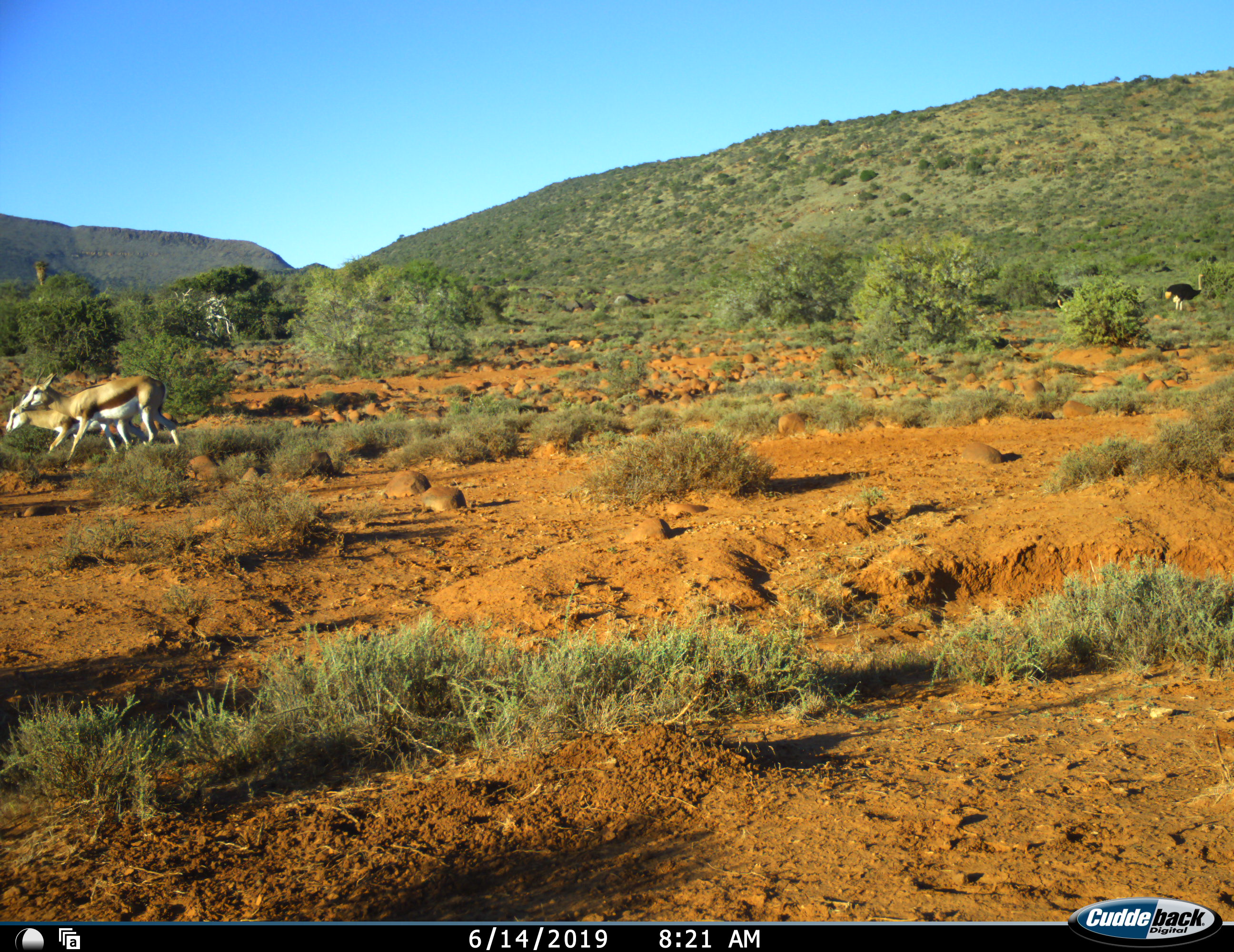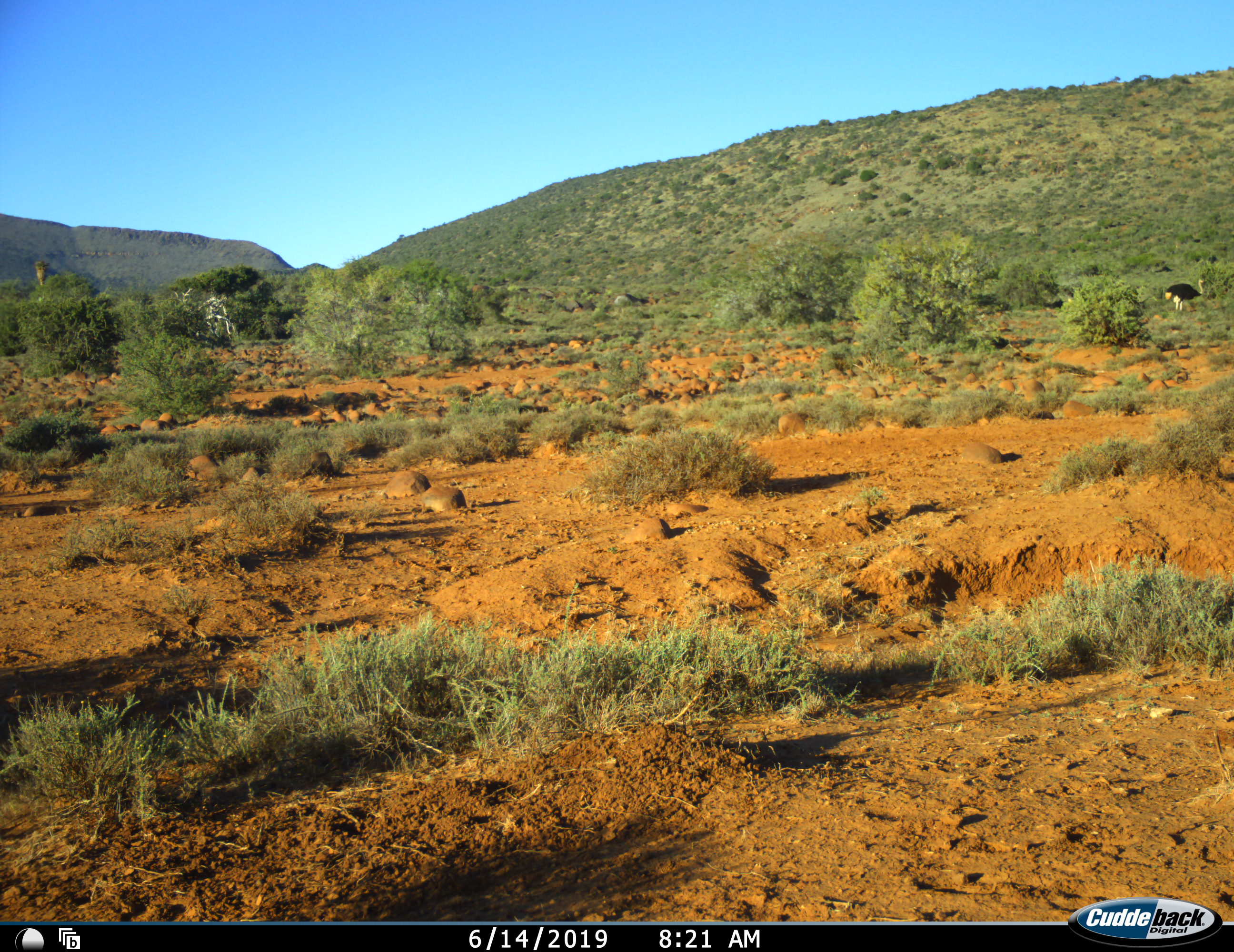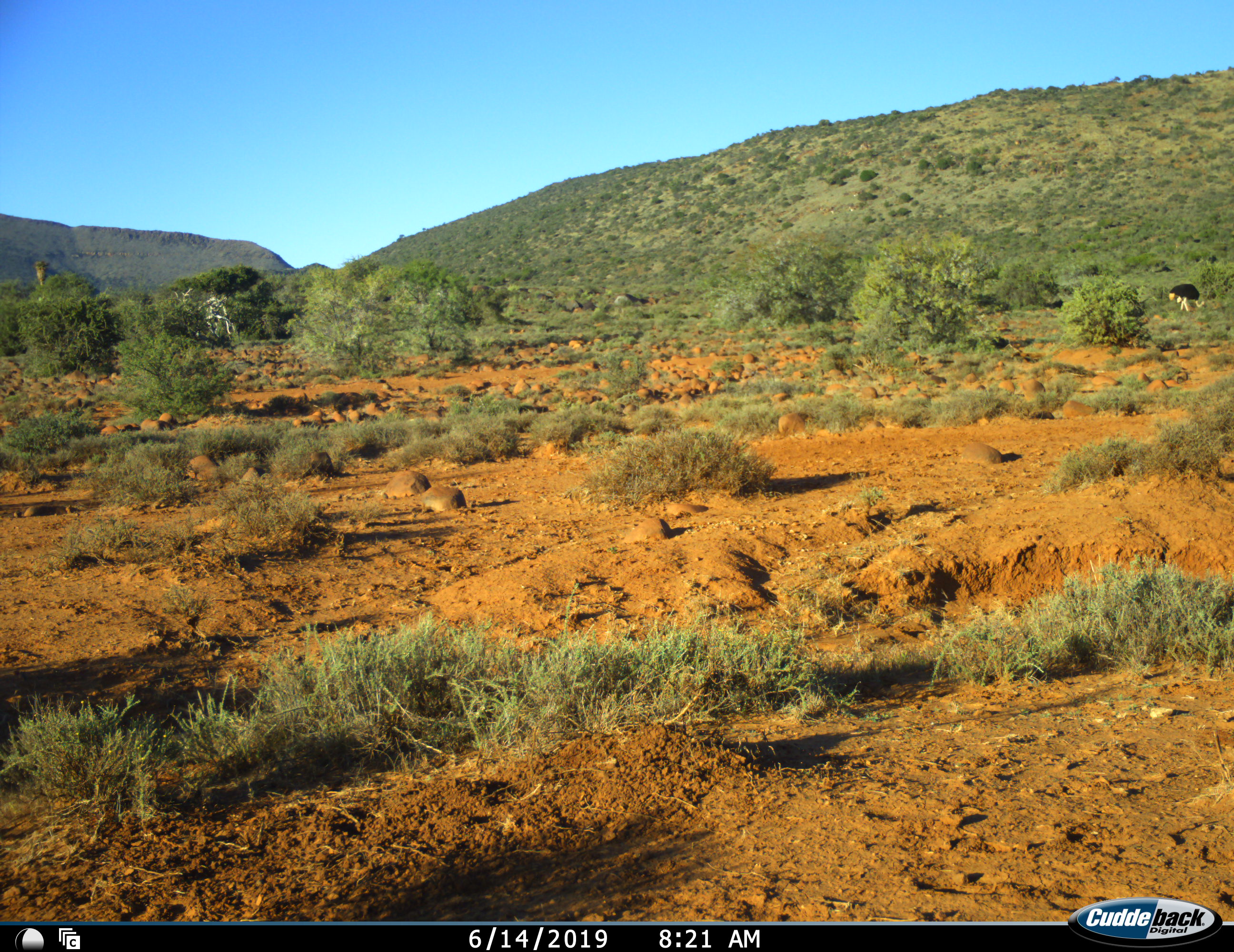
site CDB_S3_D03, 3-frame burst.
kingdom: Animalia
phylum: Chordata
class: Aves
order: Struthioniformes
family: Struthionidae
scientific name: Struthionidae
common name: ostrich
Ostrich (Struthionidae), count 1. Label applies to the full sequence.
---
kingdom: Animalia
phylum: Chordata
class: Mammalia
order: Artiodactyla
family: Bovidae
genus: Antidorcas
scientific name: Antidorcas marsupialis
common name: springbok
Springbok (Antidorcas marsupialis), count 2. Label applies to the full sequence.